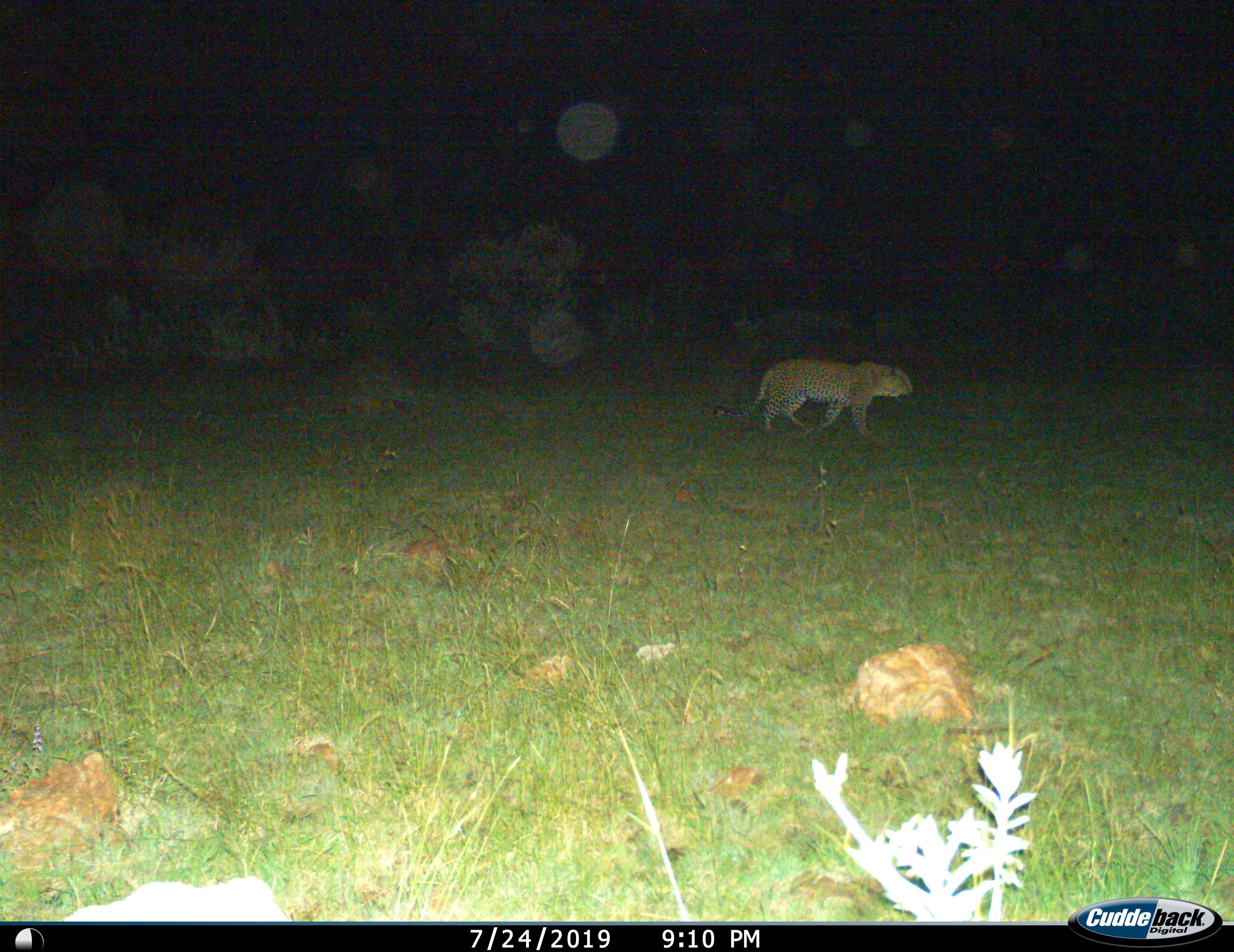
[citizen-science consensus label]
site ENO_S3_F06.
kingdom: Animalia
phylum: Chordata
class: Mammalia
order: Carnivora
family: Felidae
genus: Panthera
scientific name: Panthera pardus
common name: leopard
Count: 1.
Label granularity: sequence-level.